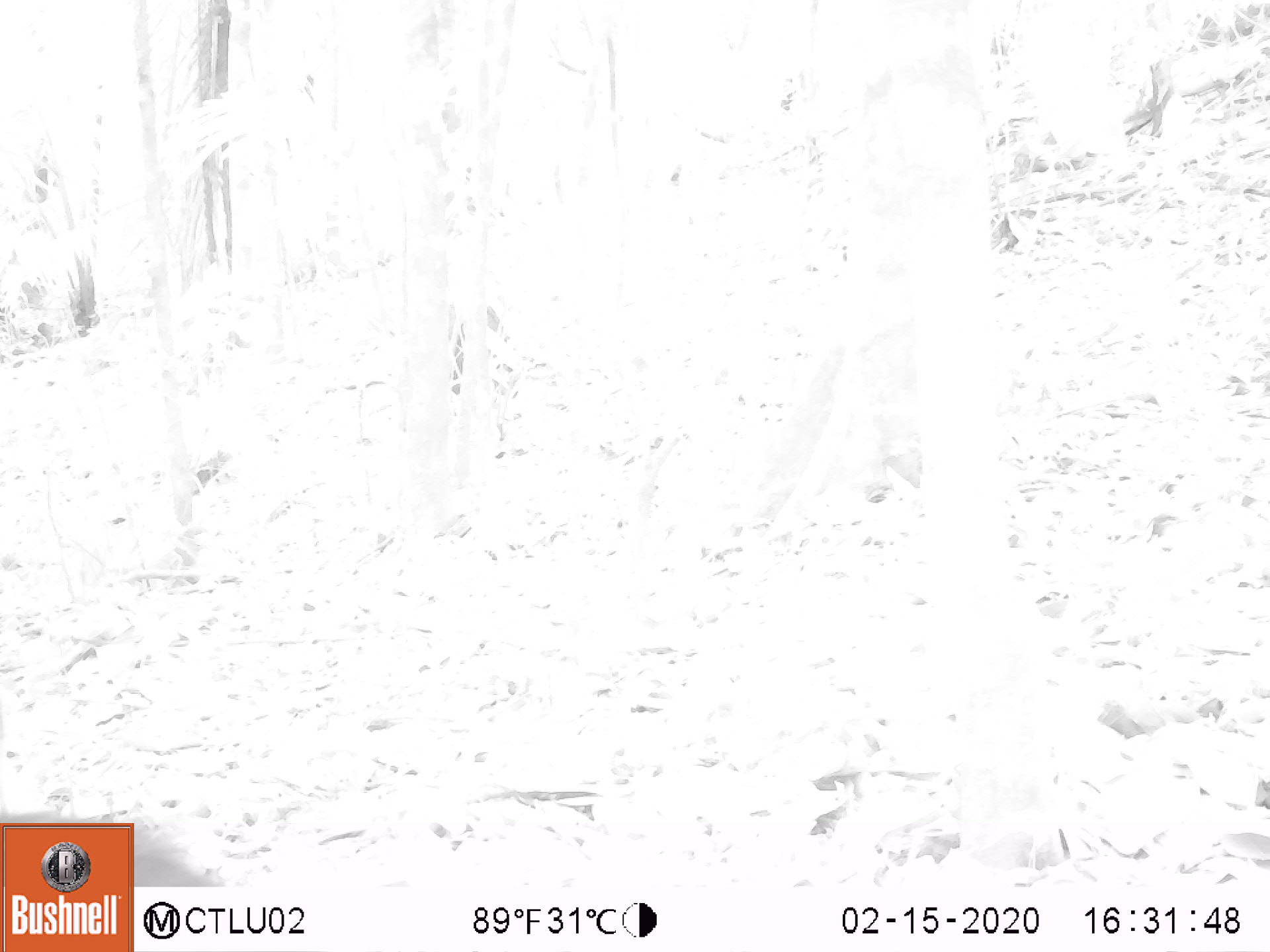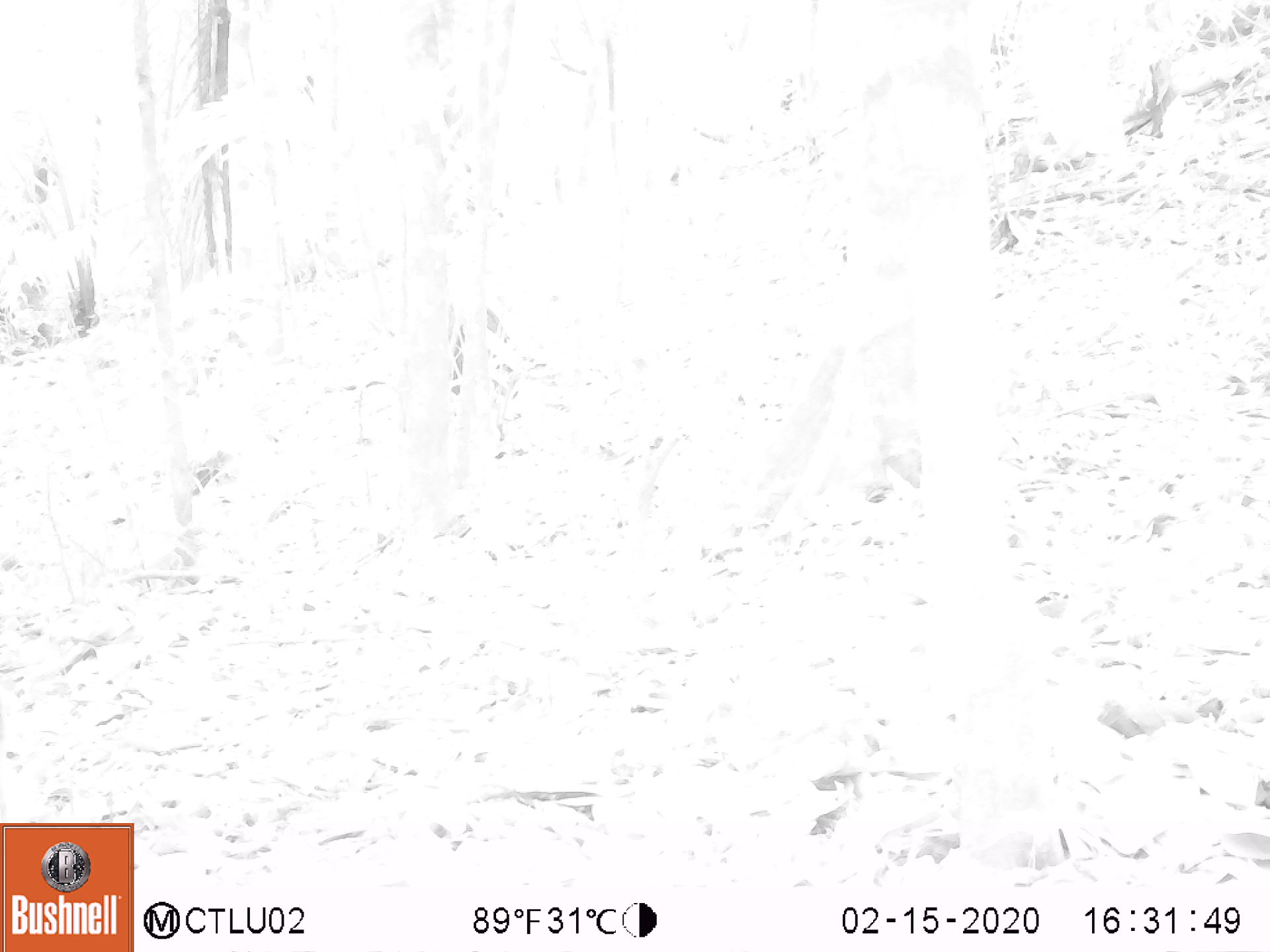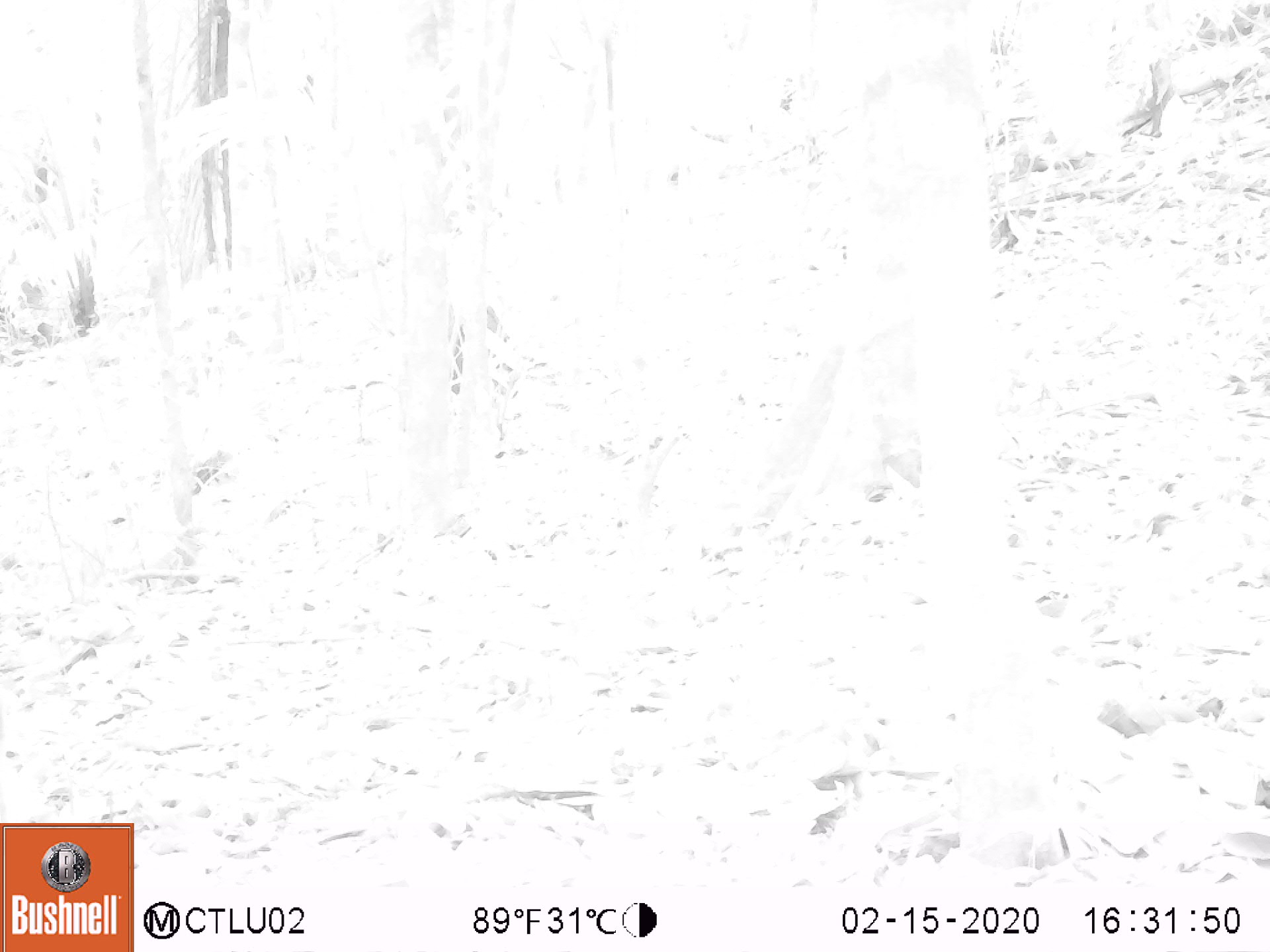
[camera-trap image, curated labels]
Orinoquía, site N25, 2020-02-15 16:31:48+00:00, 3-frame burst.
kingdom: Animalia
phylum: Chordata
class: Mammalia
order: Artiodactyla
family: Tayassuidae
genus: Pecari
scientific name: Pecari tajacu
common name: collared peccary